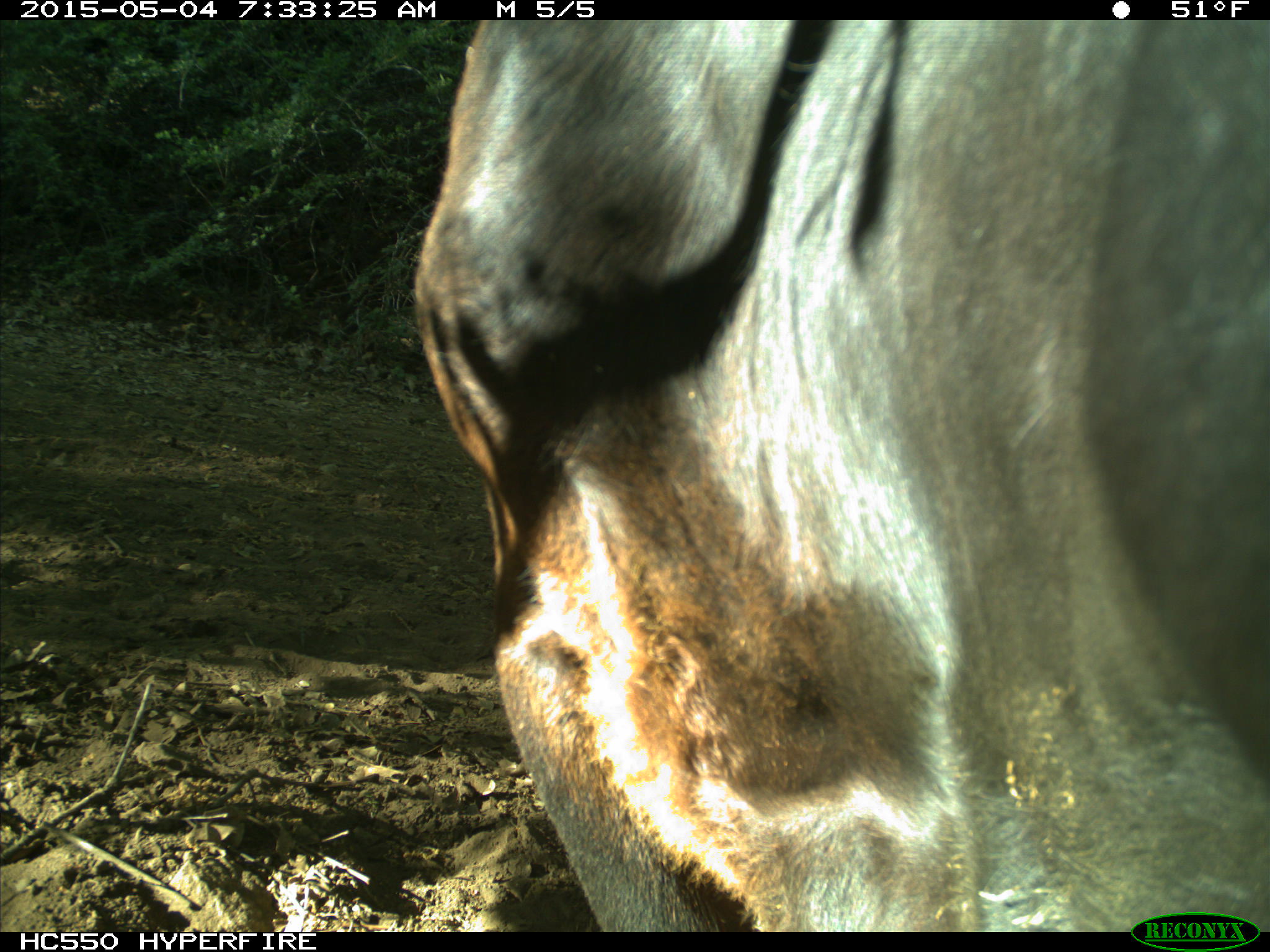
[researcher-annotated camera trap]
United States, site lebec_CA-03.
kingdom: Animalia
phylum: Chordata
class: Mammalia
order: Artiodactyla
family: Bovidae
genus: Bos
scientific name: Bos taurus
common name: domestic cow